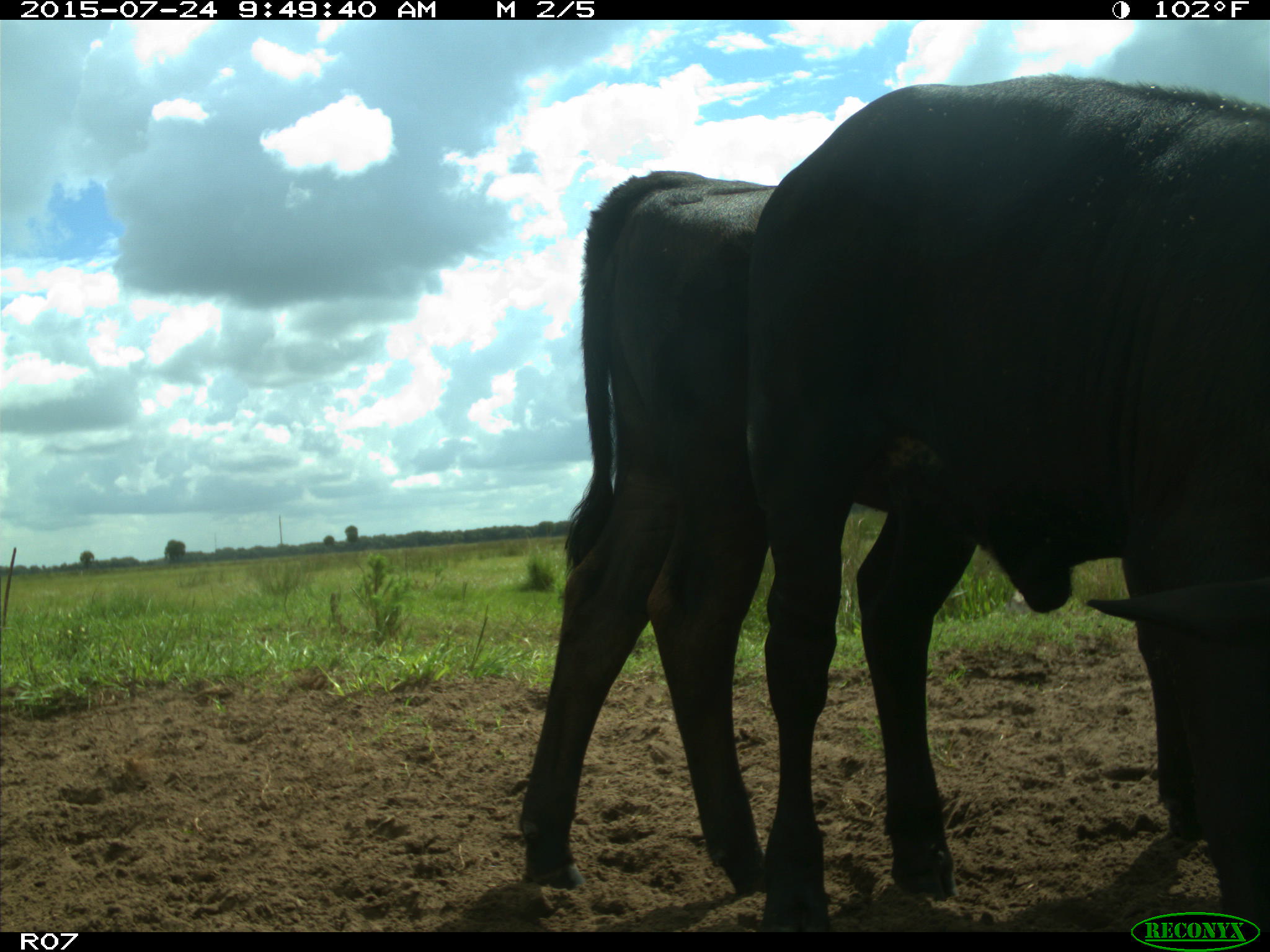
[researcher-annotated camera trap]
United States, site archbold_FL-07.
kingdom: Animalia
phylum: Chordata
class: Mammalia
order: Artiodactyla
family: Bovidae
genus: Bos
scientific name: Bos taurus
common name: domestic cow